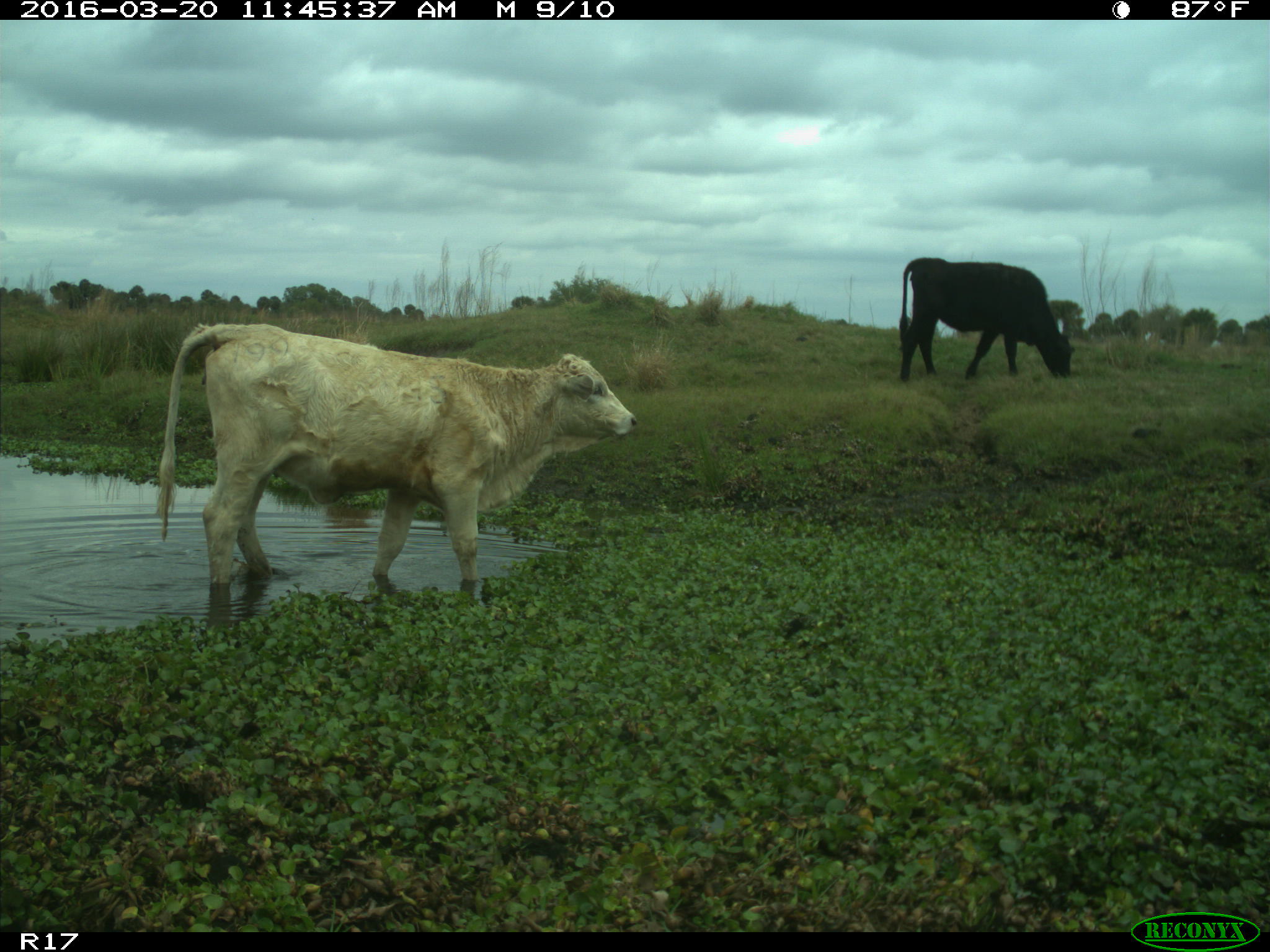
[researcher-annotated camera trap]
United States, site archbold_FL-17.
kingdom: Animalia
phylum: Chordata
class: Mammalia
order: Artiodactyla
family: Bovidae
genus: Bos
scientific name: Bos taurus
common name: domestic cow